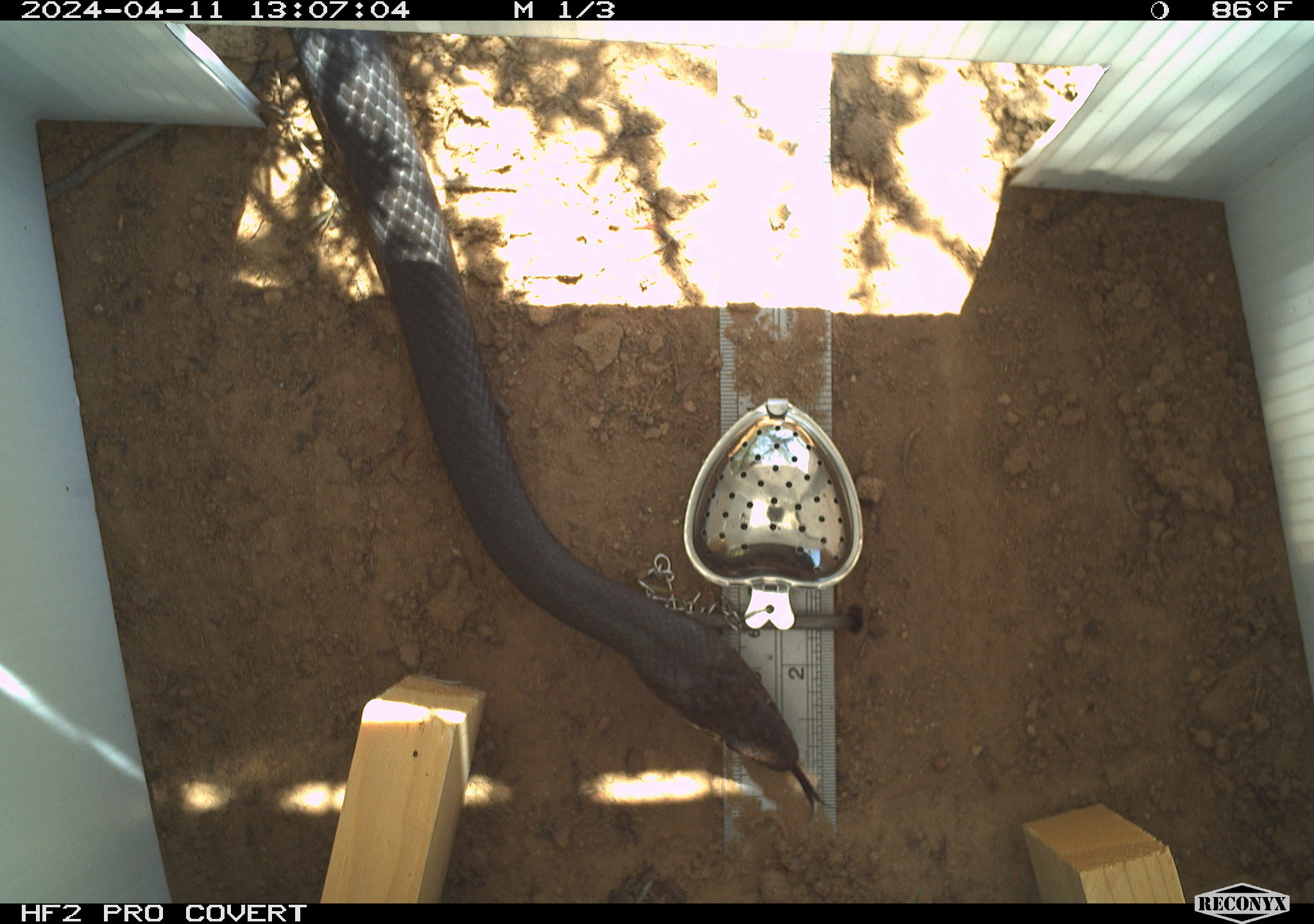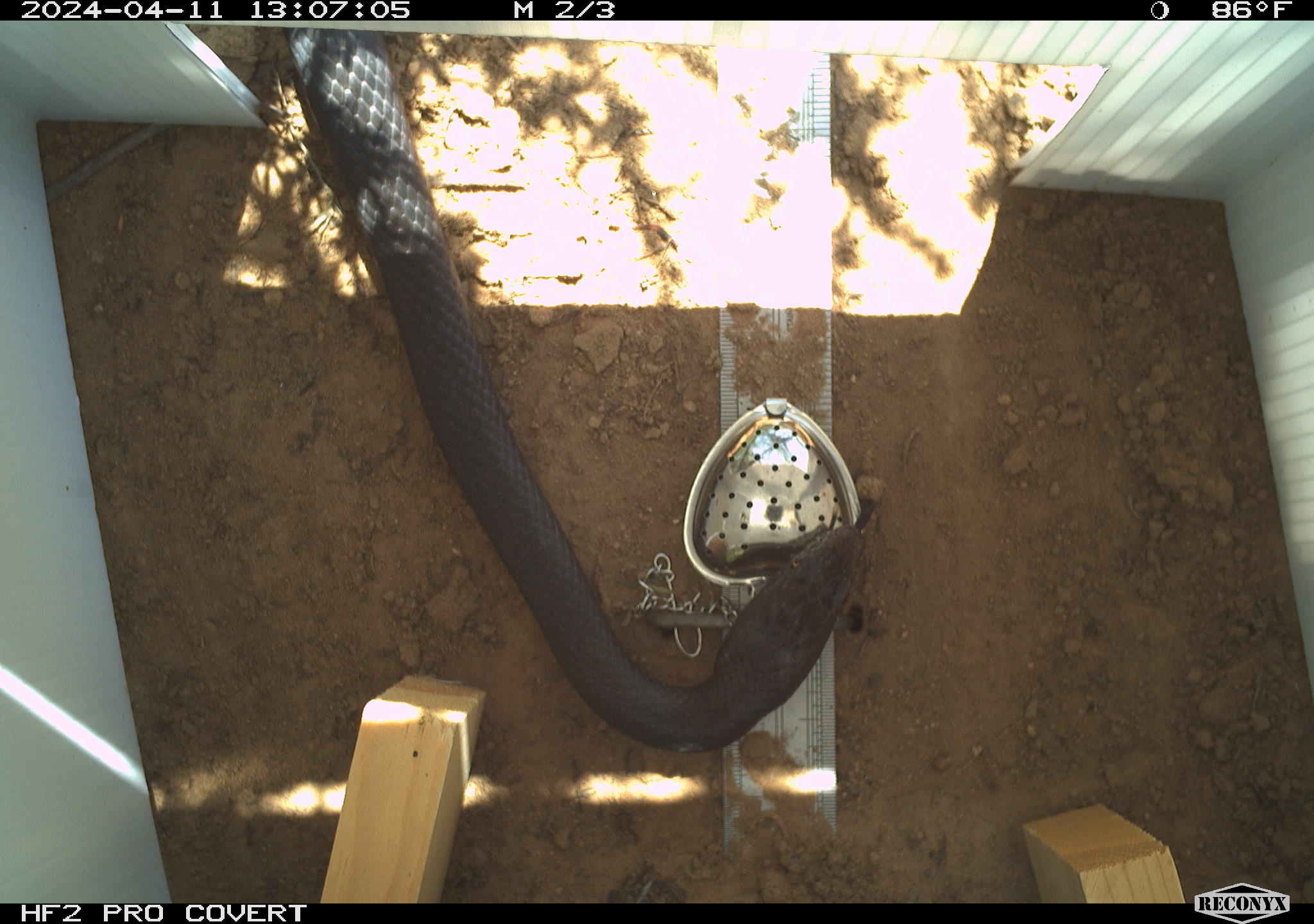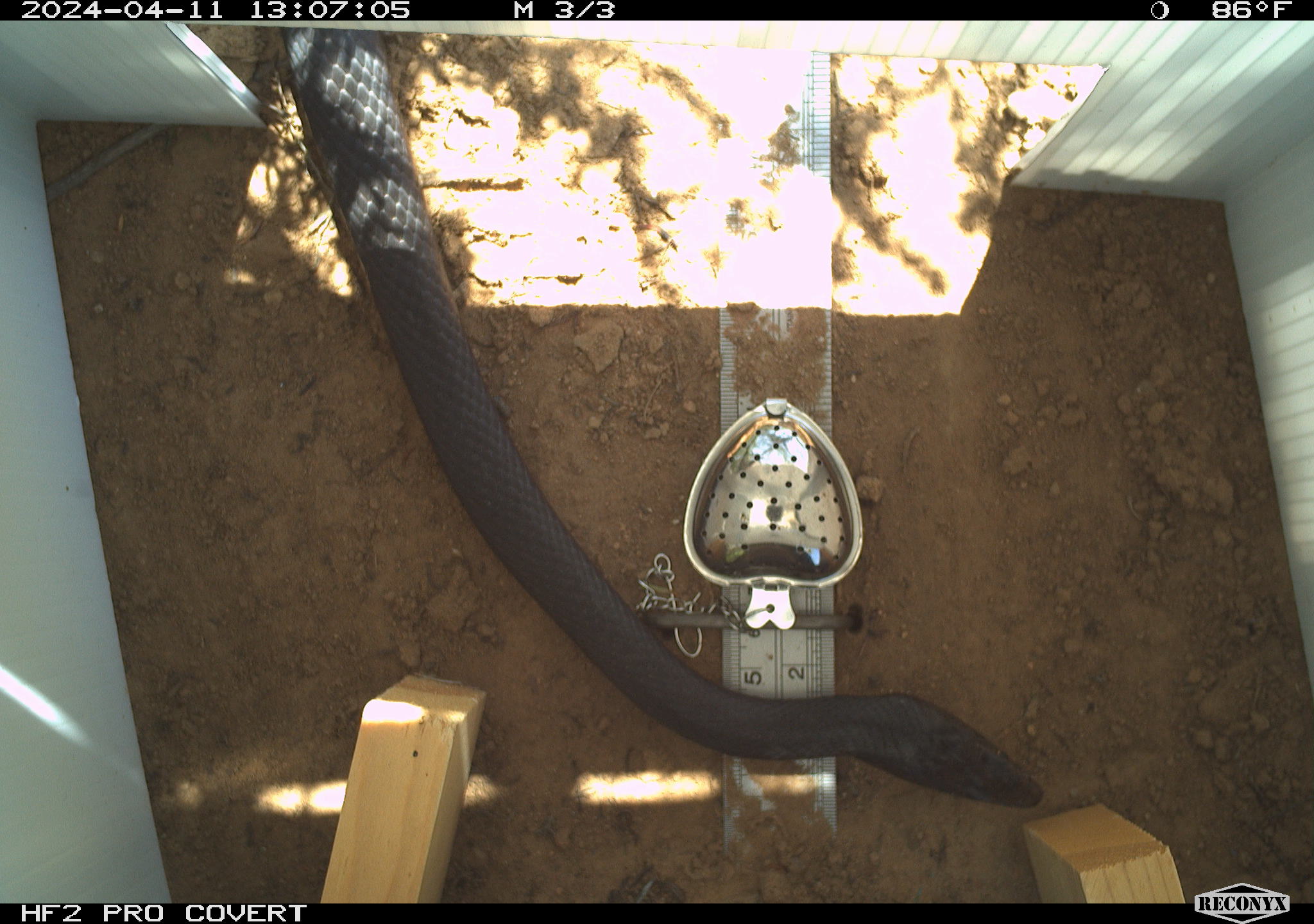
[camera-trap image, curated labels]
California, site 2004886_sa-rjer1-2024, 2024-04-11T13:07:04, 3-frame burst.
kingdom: Animalia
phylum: Chordata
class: Reptilia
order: Squamata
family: Colubridae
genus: Masticophis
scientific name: Masticophis fuliginosus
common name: baja california coachwhip